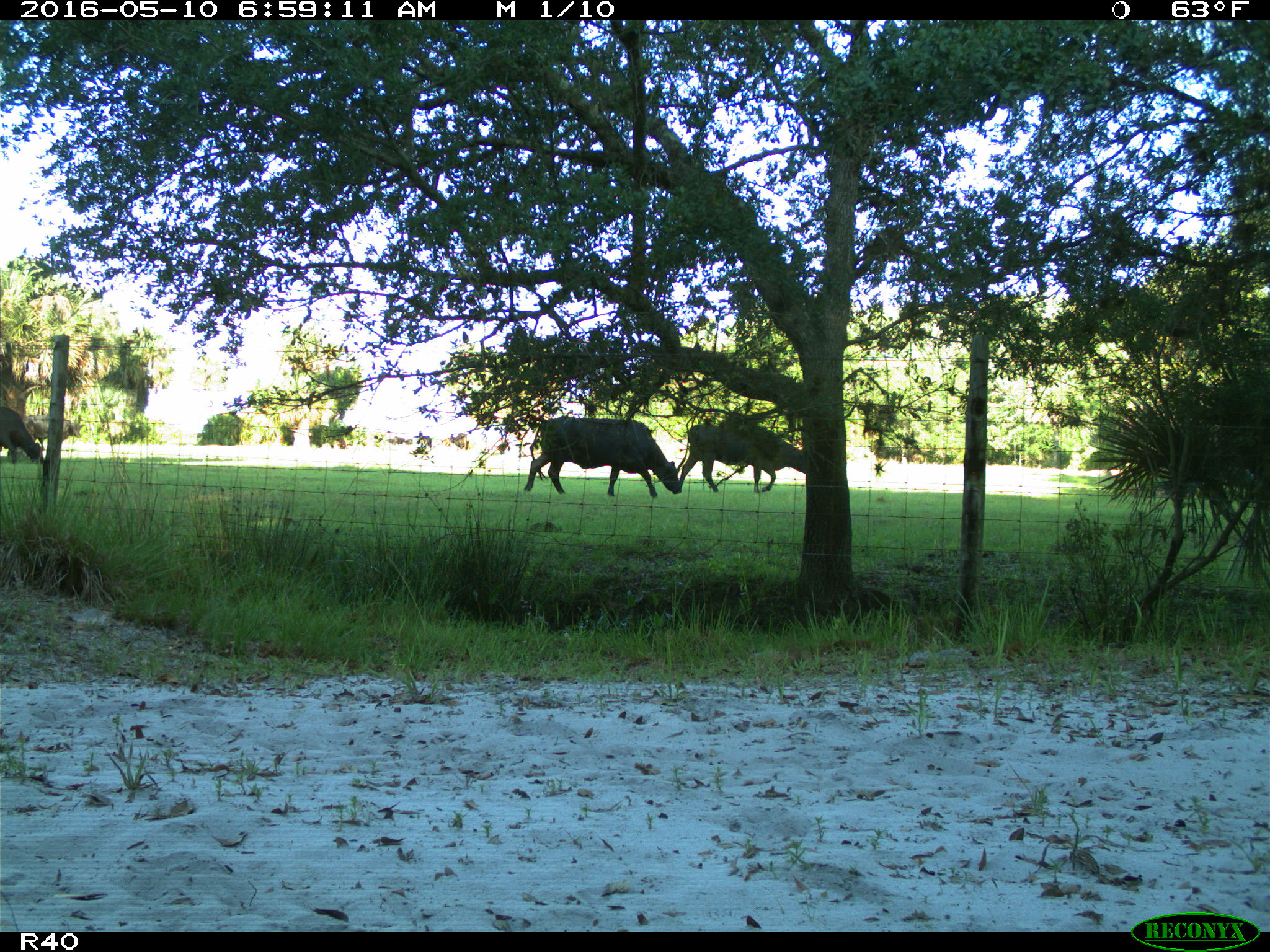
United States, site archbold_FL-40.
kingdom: Animalia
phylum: Chordata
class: Mammalia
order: Artiodactyla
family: Bovidae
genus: Bos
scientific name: Bos taurus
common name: domestic cow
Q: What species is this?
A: Bos taurus (domestic cow).